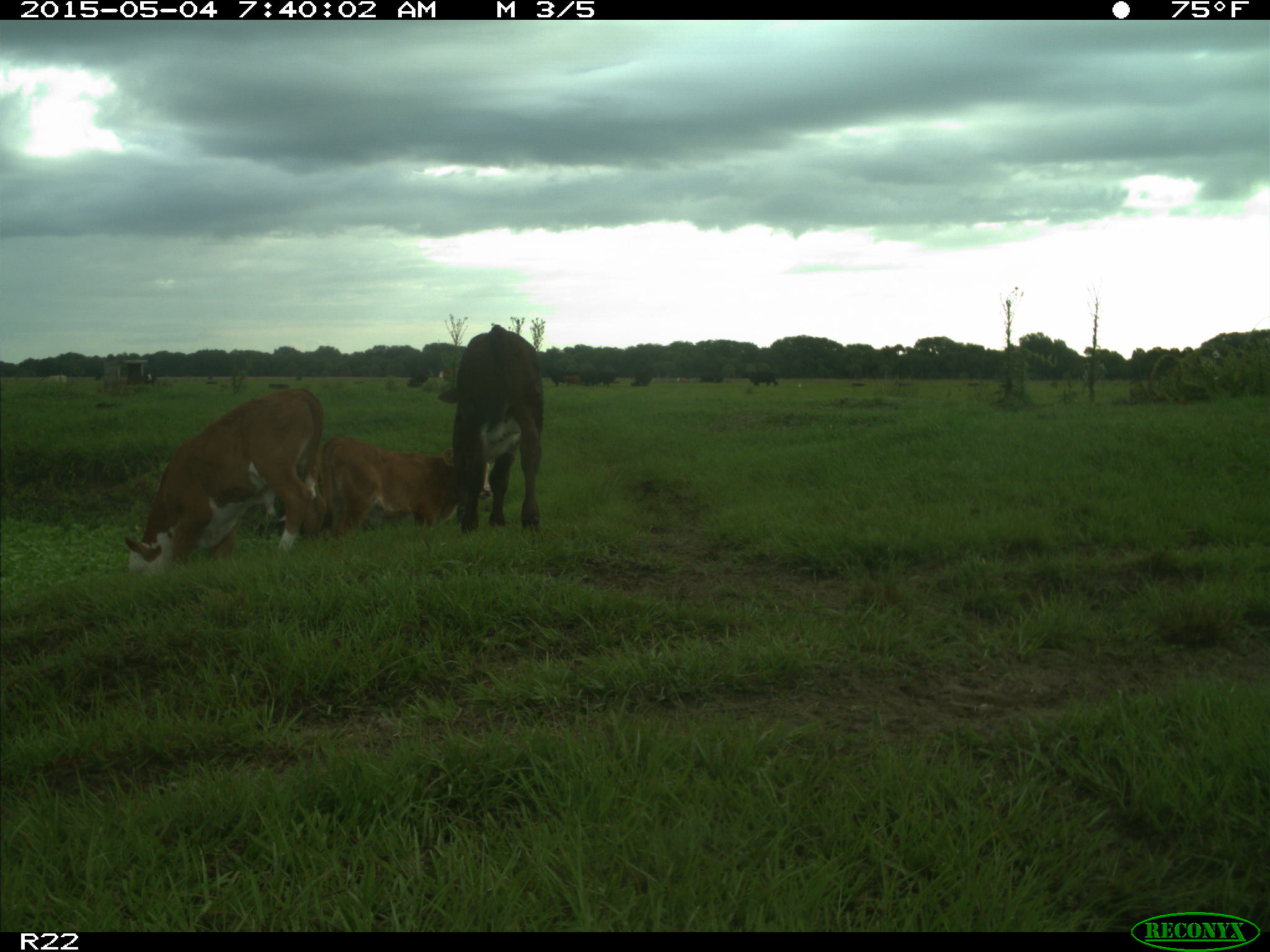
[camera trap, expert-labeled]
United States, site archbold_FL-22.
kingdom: Animalia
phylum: Chordata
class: Mammalia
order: Artiodactyla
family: Bovidae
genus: Bos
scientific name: Bos taurus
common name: domestic cow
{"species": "Bos taurus (domestic cow)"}